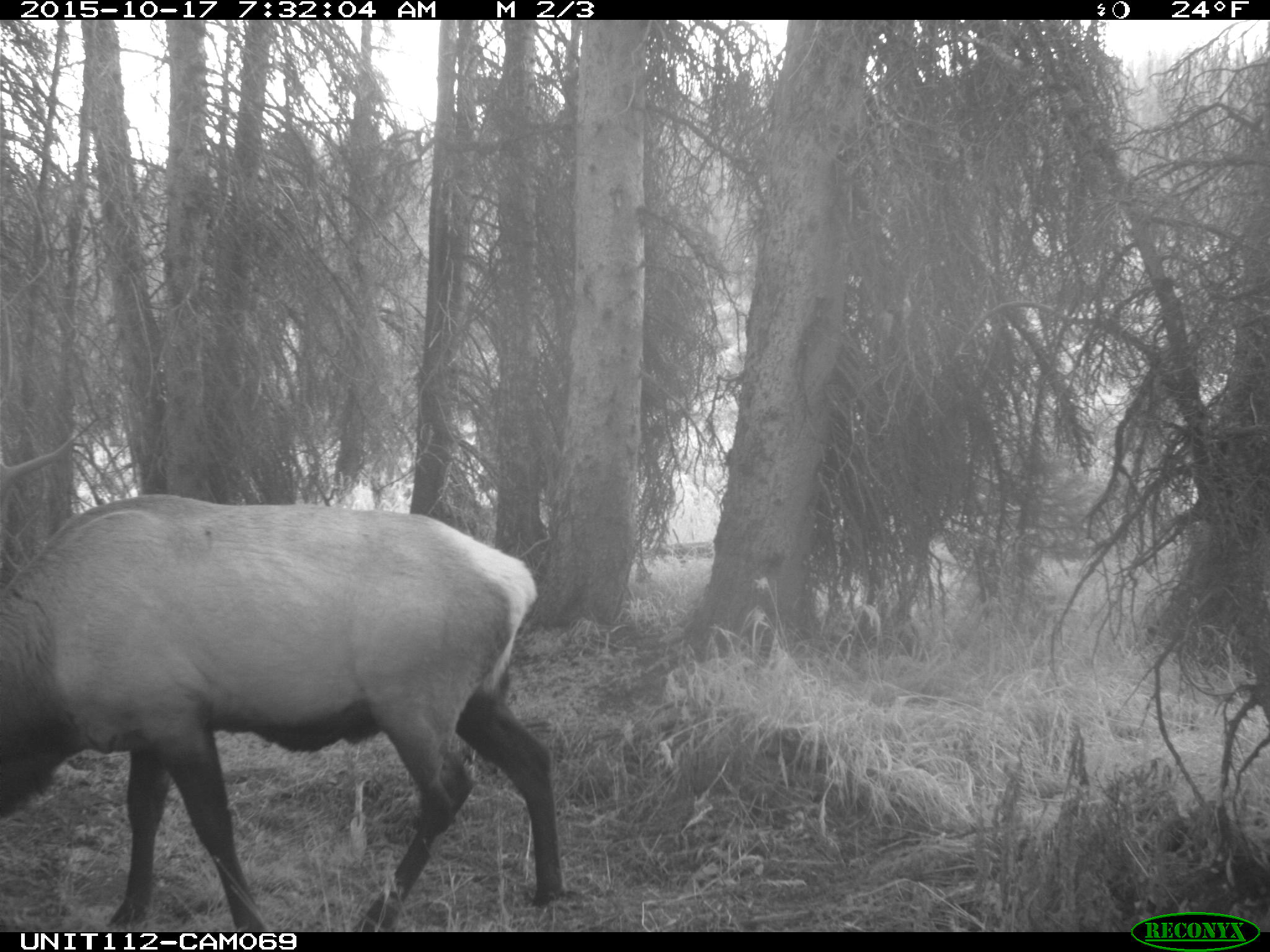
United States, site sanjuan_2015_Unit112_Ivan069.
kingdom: Animalia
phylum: Chordata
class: Mammalia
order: Artiodactyla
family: Cervidae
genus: Cervus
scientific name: Cervus elaphus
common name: red deer